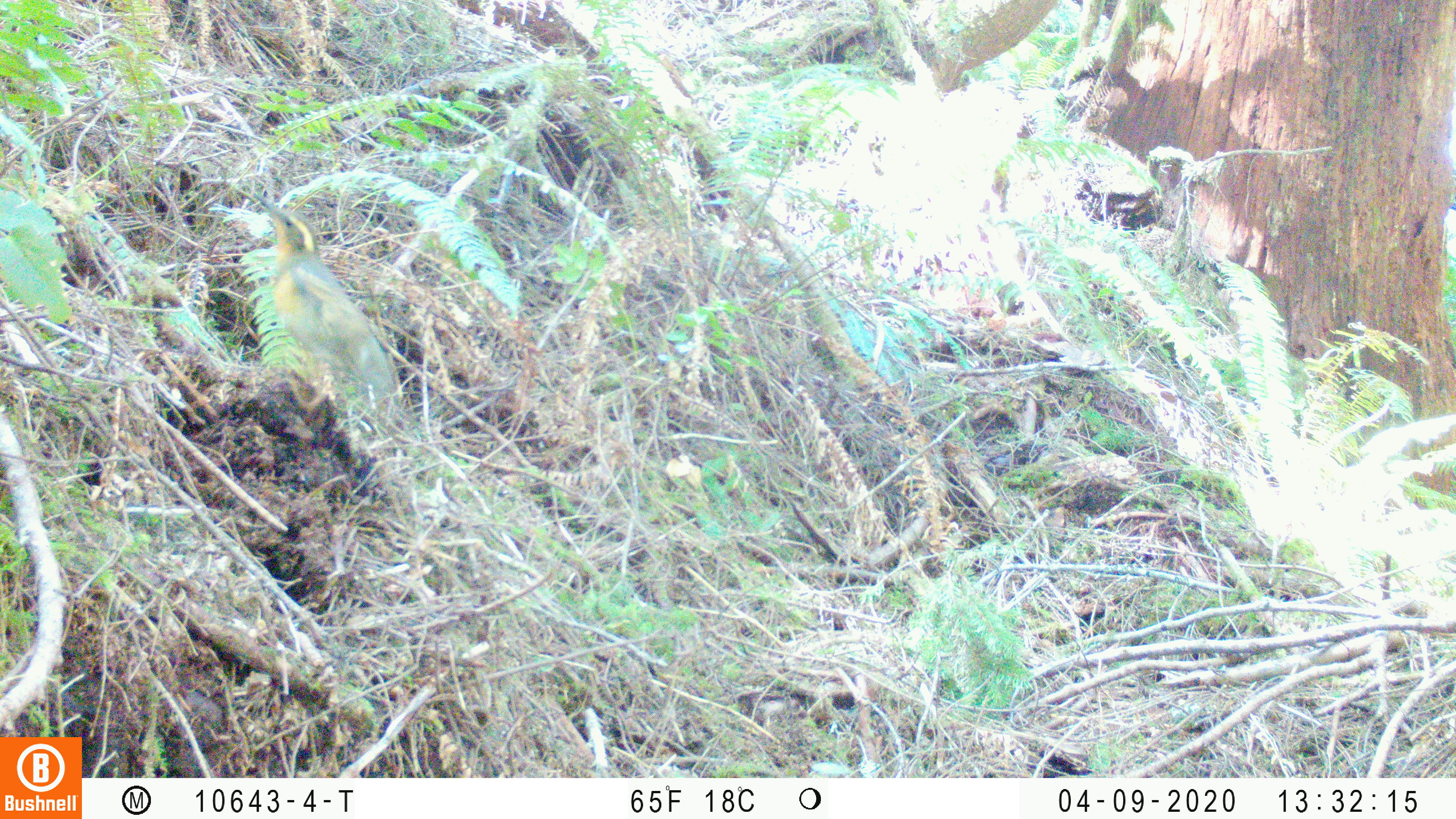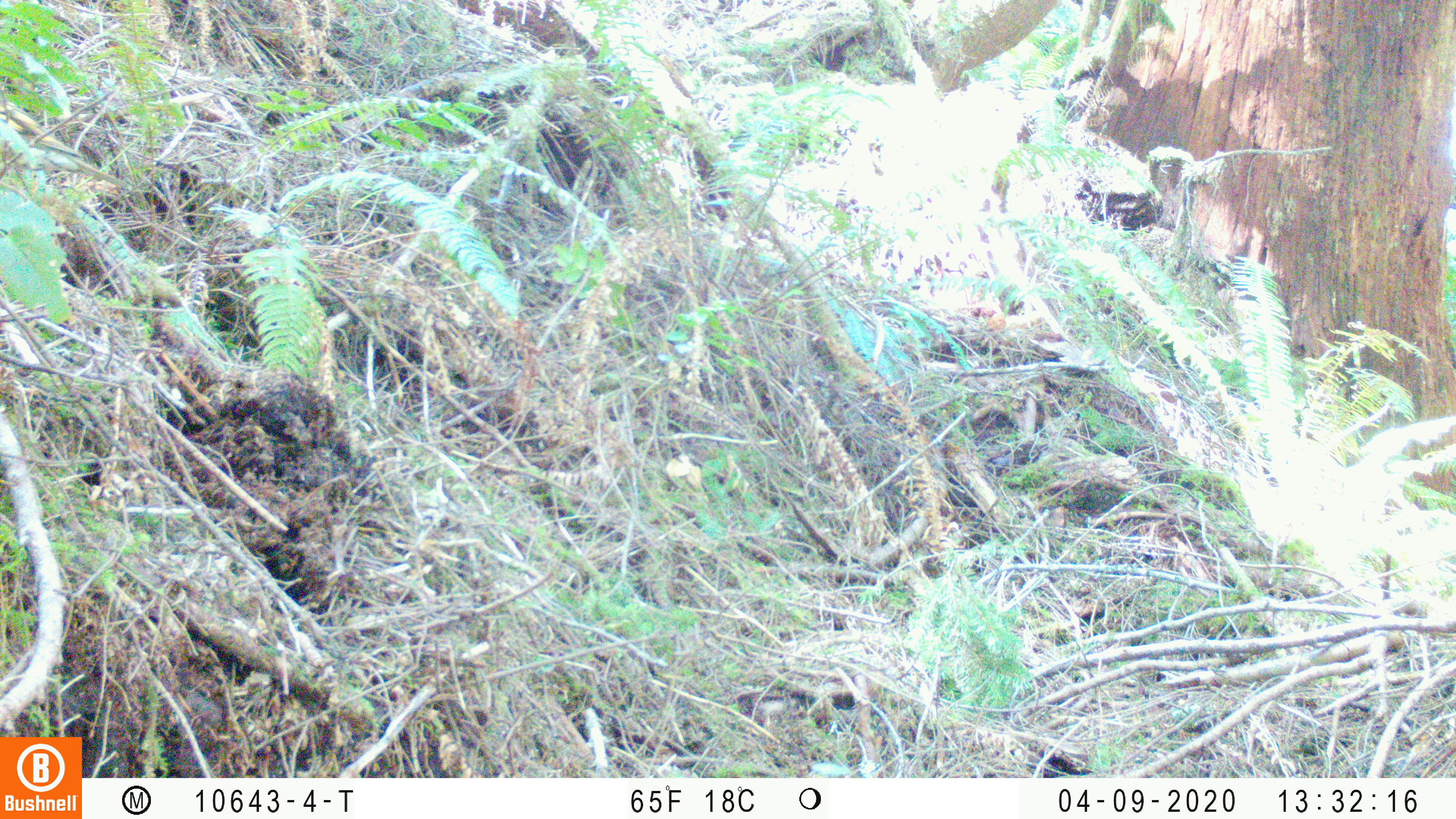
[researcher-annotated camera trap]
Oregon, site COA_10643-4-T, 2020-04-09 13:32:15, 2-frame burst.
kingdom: Animalia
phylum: Chordata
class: Aves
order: Passeriformes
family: Turdidae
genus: Ixoreus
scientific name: Ixoreus naevius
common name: varied thrush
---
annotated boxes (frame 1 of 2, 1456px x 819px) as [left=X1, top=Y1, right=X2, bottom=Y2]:
varied thrush: [left=264, top=200, right=396, bottom=425]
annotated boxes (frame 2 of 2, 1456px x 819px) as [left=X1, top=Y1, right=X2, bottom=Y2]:
varied thrush: [left=0, top=100, right=123, bottom=189]